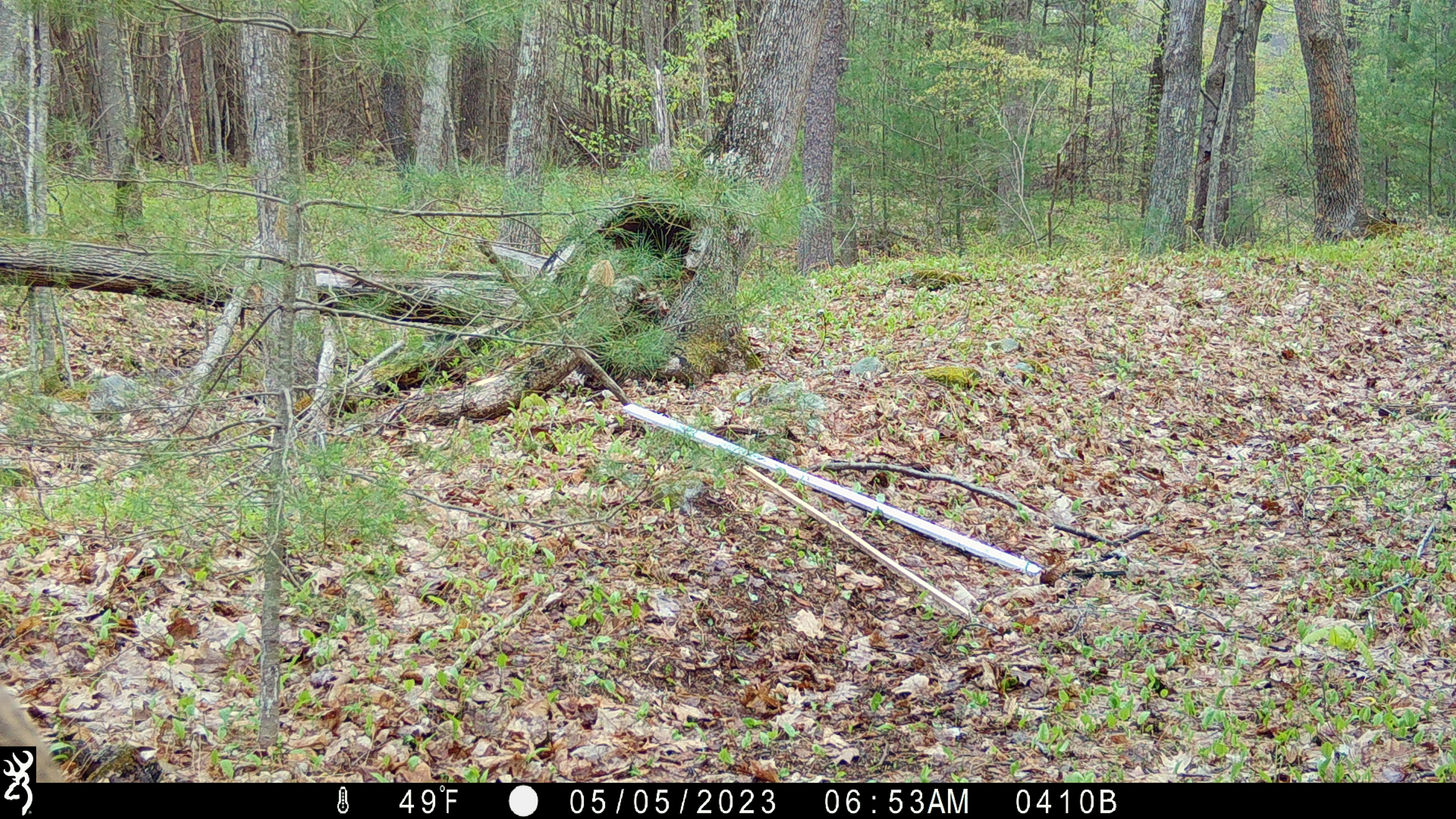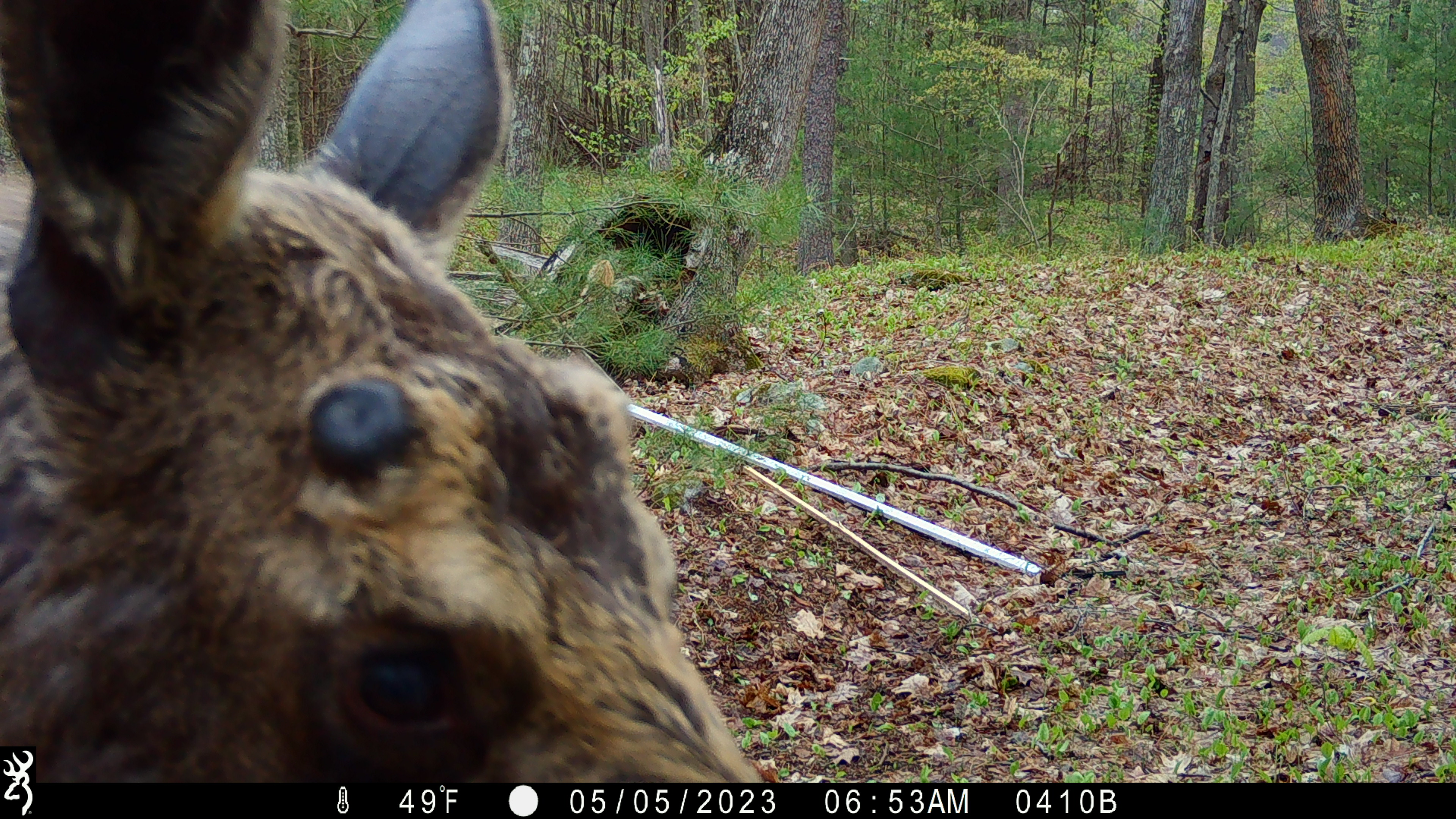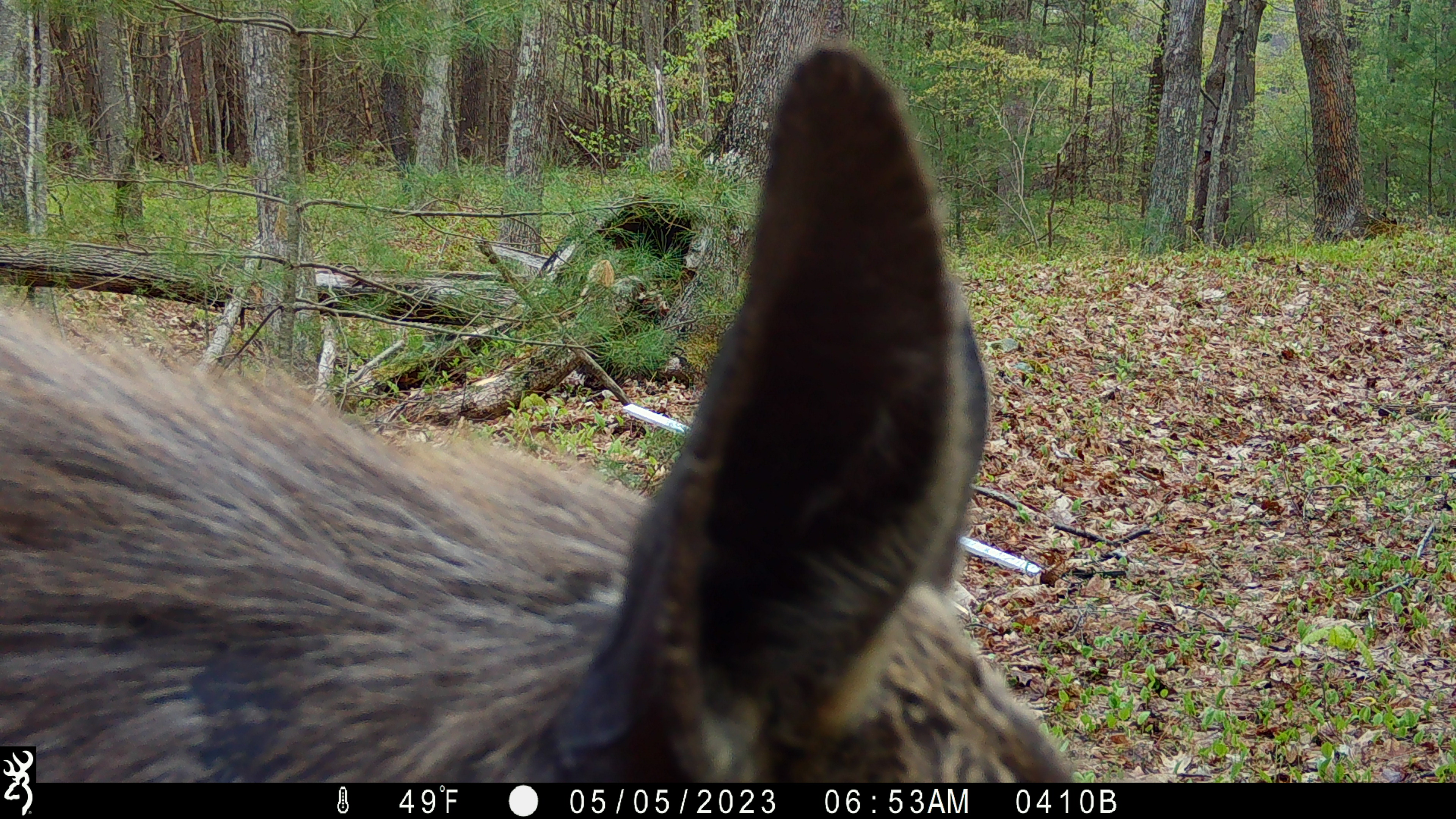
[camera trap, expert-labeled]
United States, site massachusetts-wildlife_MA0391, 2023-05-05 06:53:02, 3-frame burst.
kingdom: Animalia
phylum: Chordata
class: Mammalia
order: Artiodactyla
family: Cervidae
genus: Alces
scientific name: Alces alces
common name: moose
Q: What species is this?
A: Moose (Alces alces).